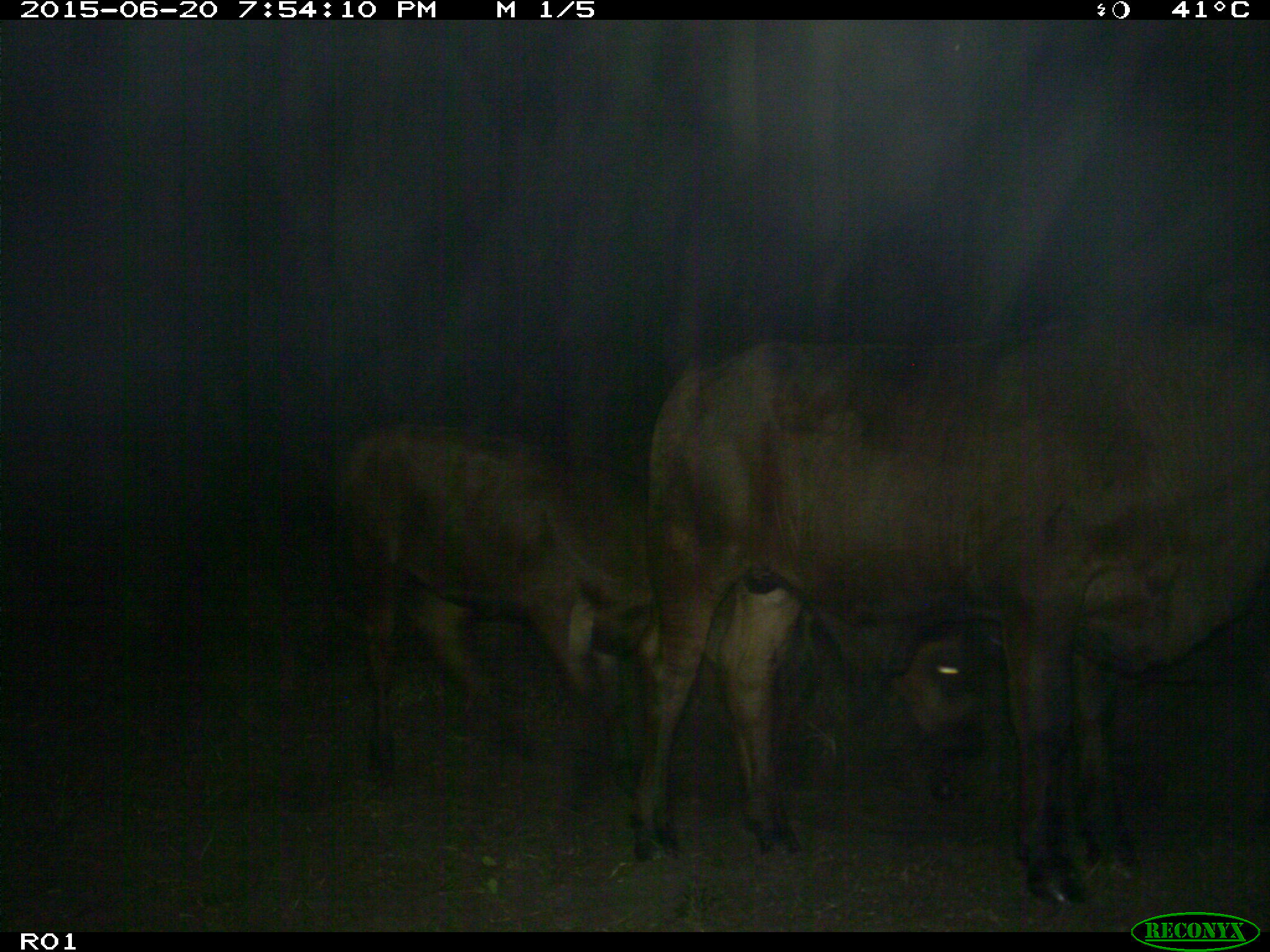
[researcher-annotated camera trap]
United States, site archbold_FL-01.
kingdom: Animalia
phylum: Chordata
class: Mammalia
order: Artiodactyla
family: Bovidae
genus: Bos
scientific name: Bos taurus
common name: domestic cow